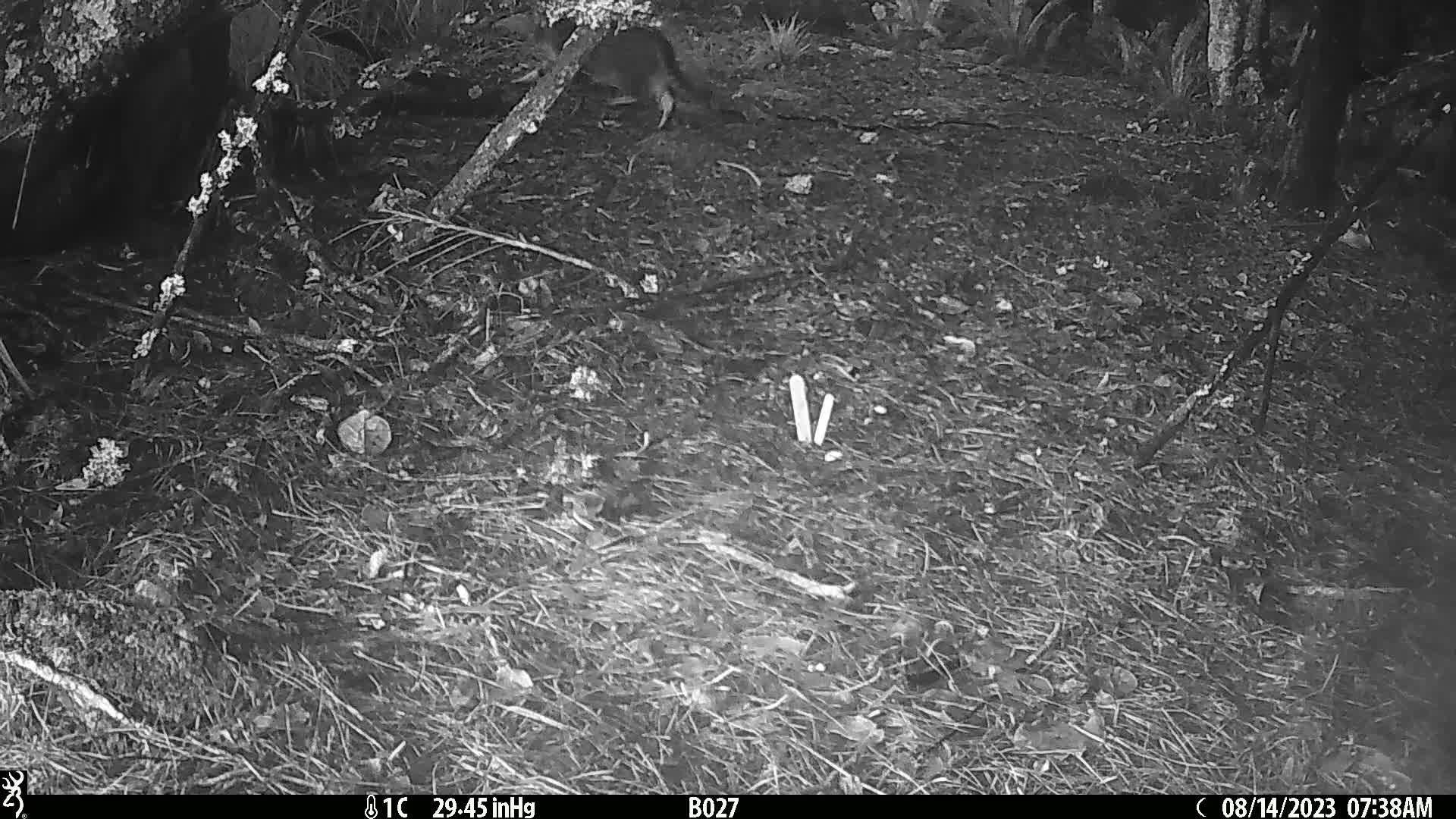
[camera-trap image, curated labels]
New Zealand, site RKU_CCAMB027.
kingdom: Animalia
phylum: Chordata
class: Mammalia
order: Carnivora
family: Felidae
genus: Felis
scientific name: Felis catus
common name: domestic cat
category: cat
Cat (domestic cat) (Felis catus).